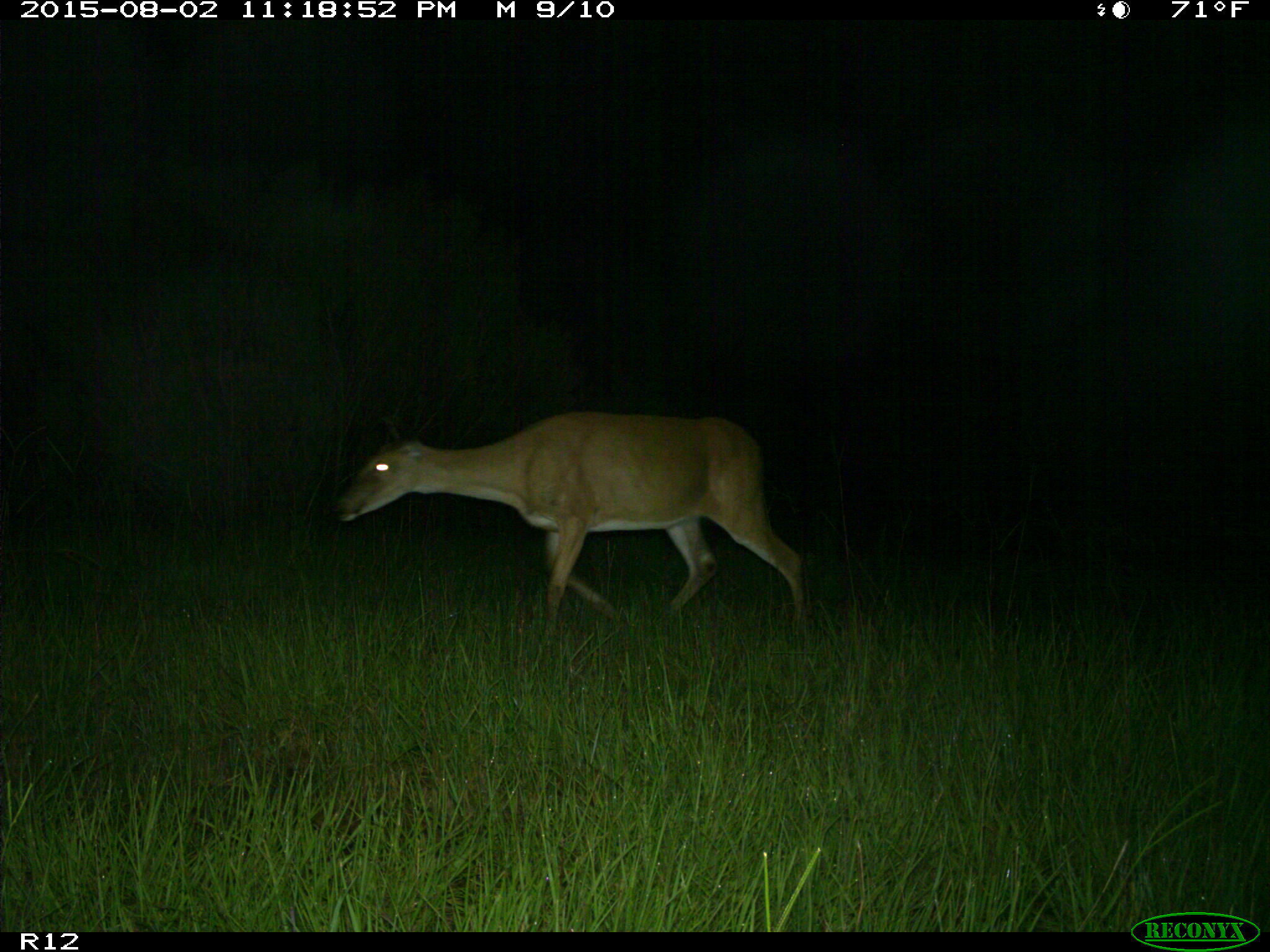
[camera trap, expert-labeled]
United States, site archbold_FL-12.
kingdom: Animalia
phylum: Chordata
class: Mammalia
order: Artiodactyla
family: Cervidae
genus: Odocoileus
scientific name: Odocoileus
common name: deer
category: unidentified deer